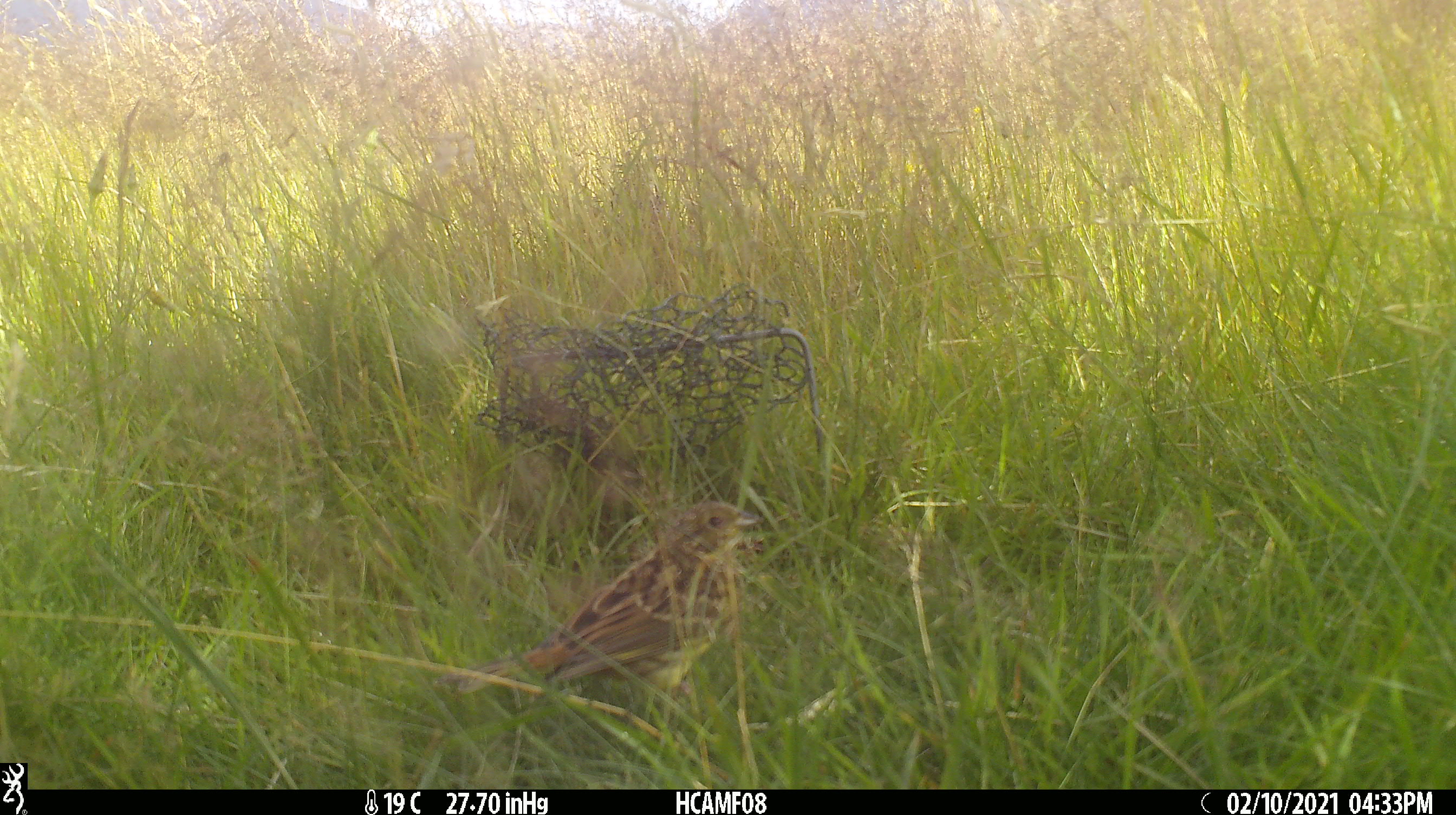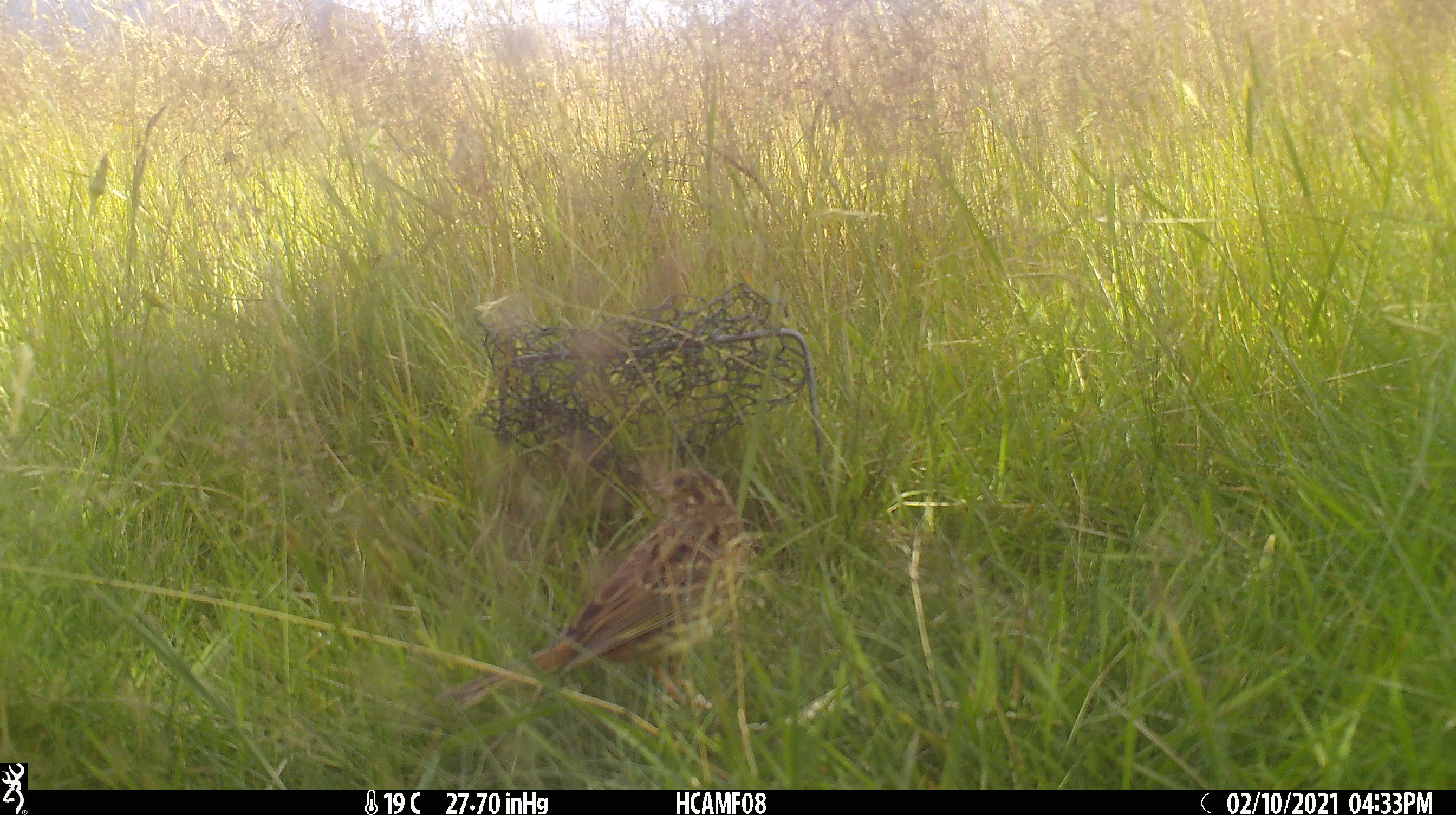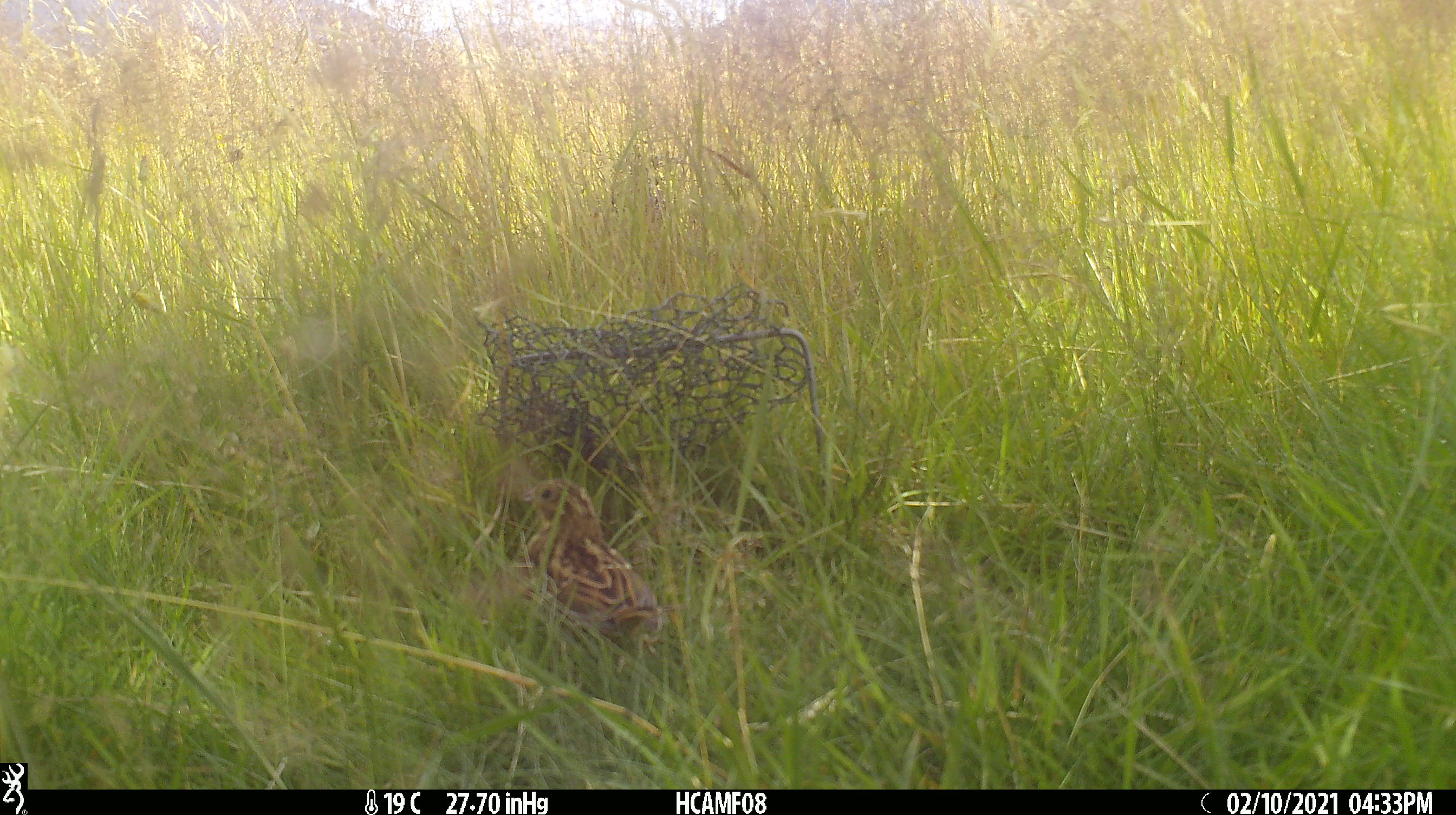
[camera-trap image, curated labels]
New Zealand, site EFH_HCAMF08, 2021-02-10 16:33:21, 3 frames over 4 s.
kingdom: Animalia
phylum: Chordata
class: Aves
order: Passeriformes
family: Emberizidae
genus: Emberiza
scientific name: Emberiza citrinella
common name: yellowhammer